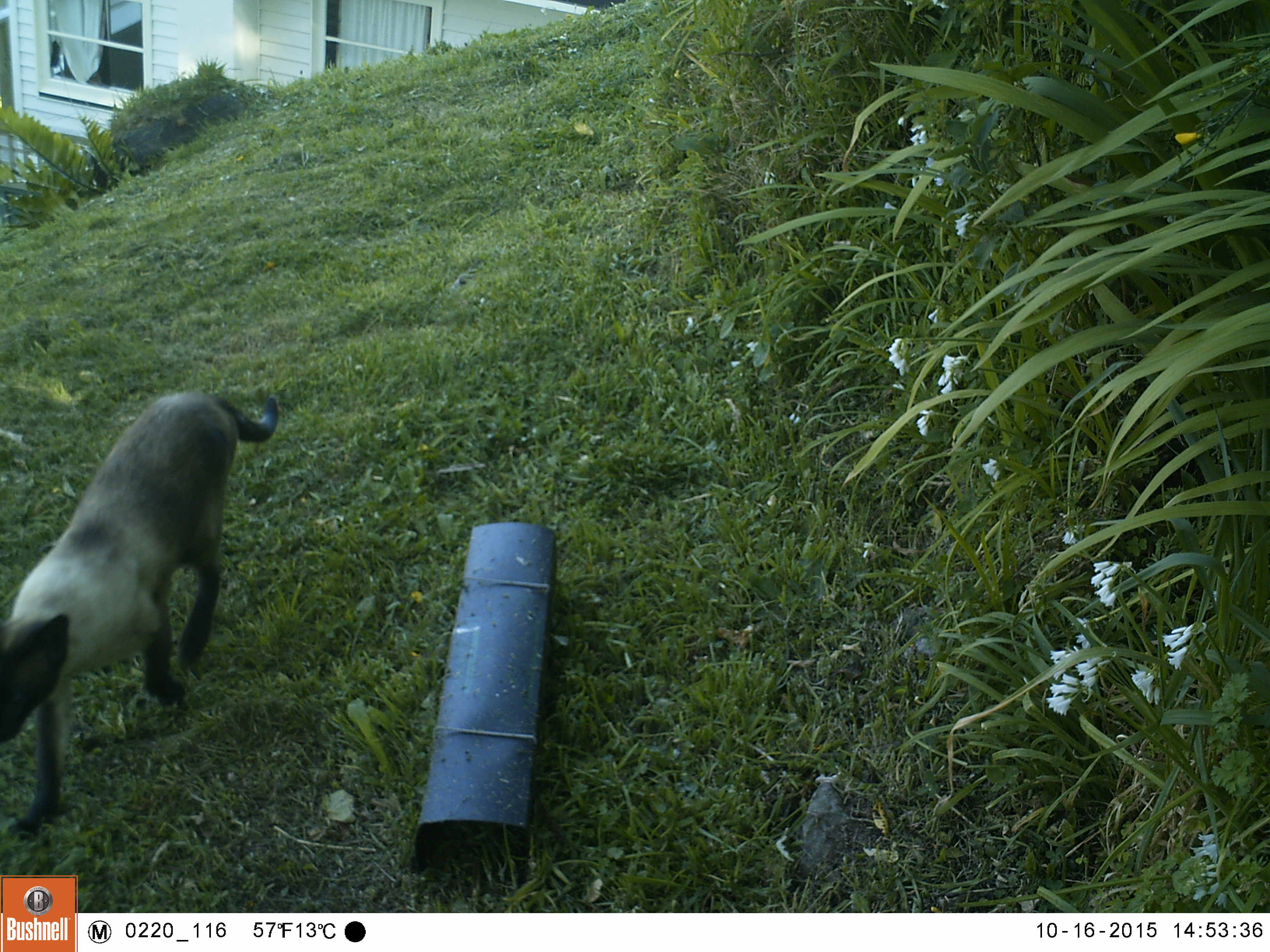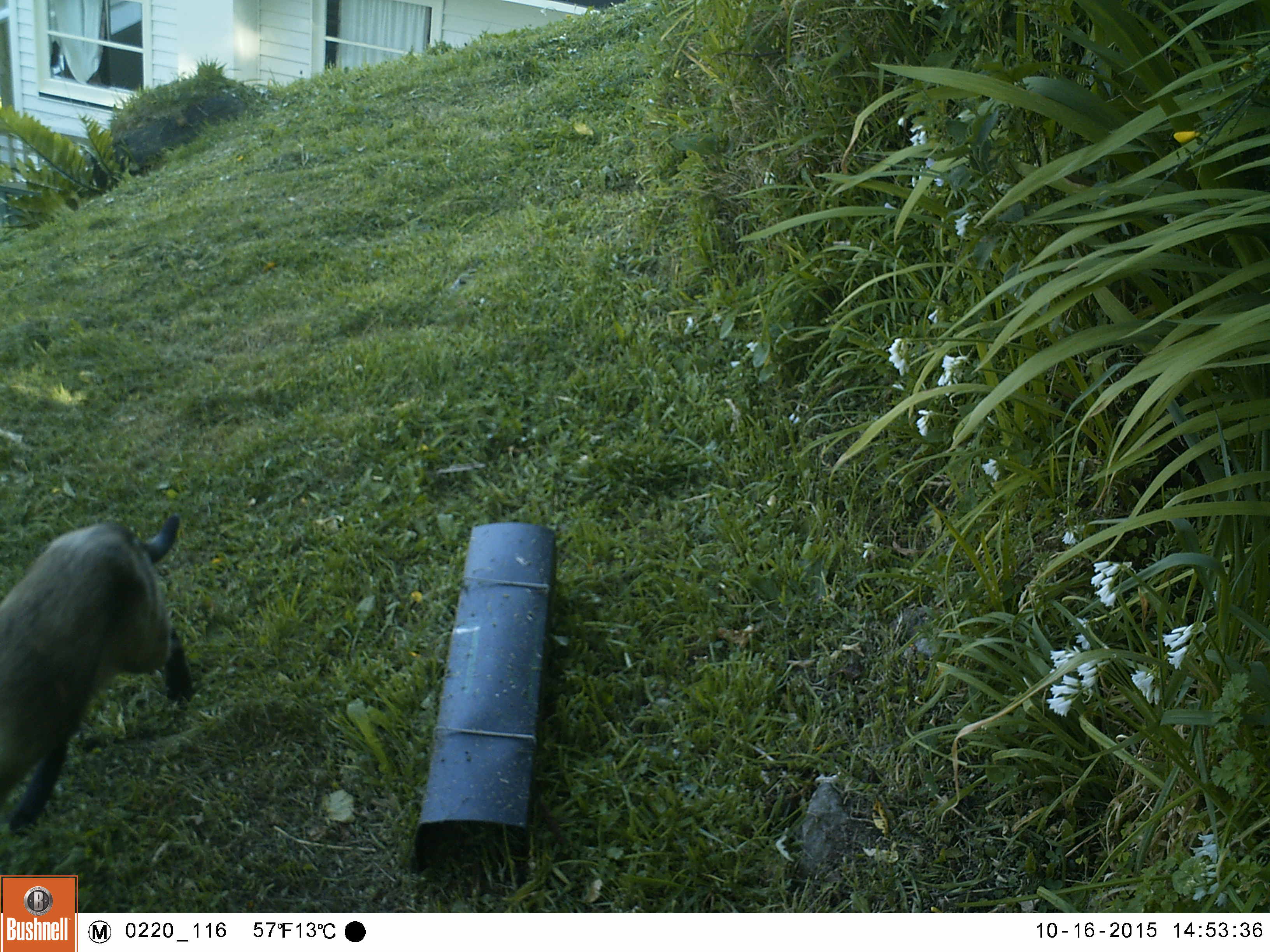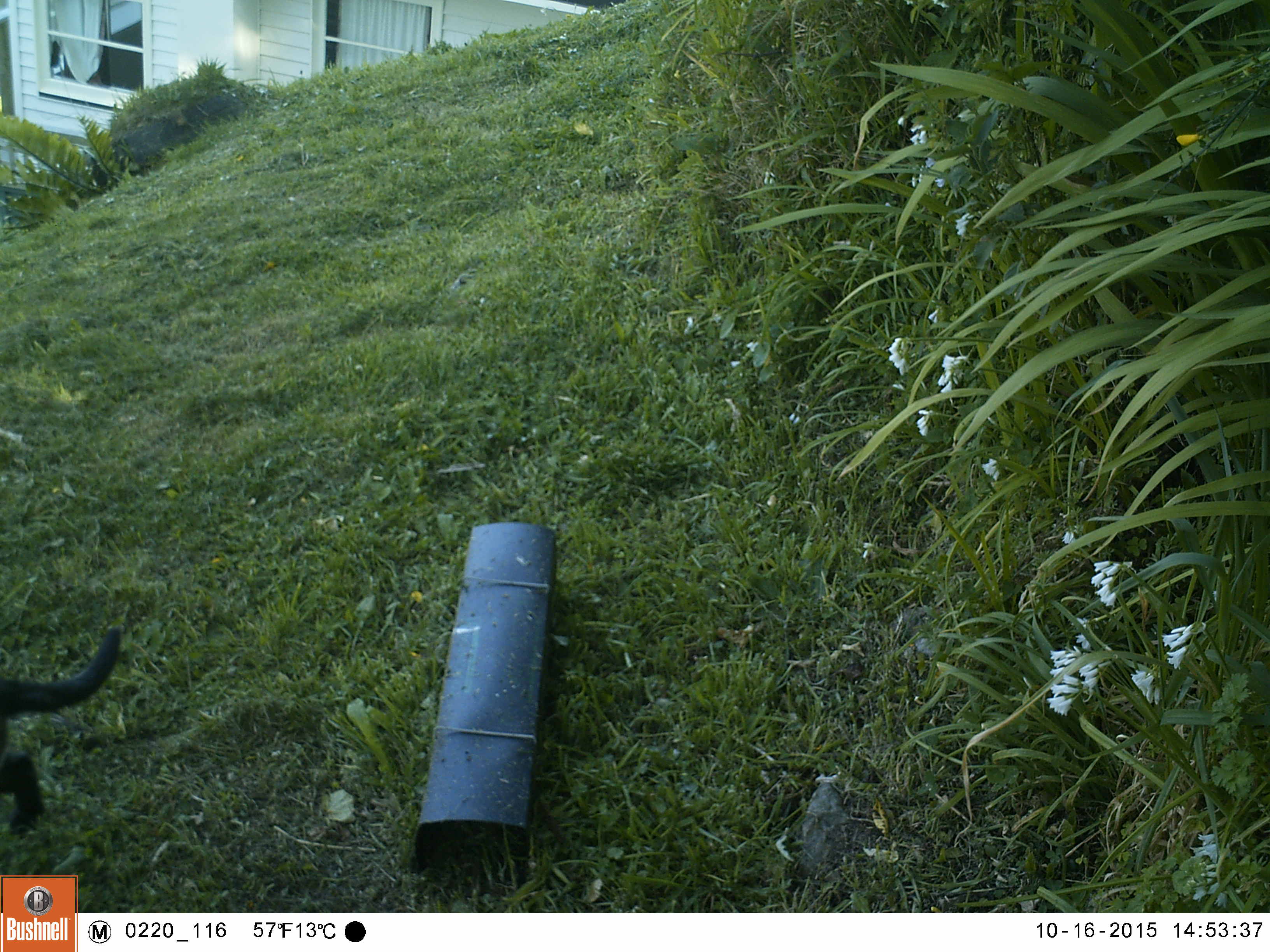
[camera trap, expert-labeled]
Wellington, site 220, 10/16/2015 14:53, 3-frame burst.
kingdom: Animalia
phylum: Chordata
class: Mammalia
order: Carnivora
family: Felidae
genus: Felis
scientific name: Felis catus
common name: cat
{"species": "cat (Felis catus)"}